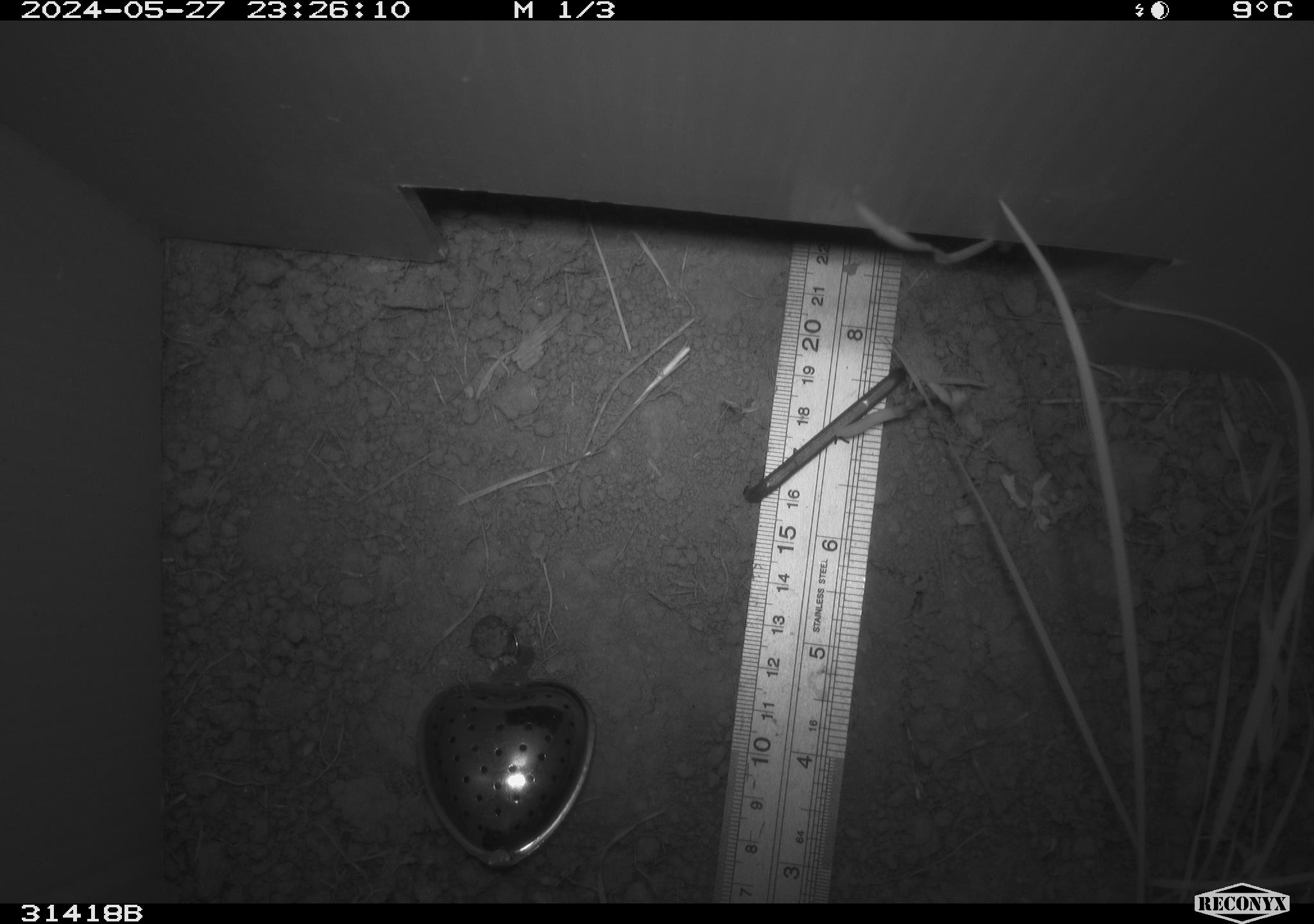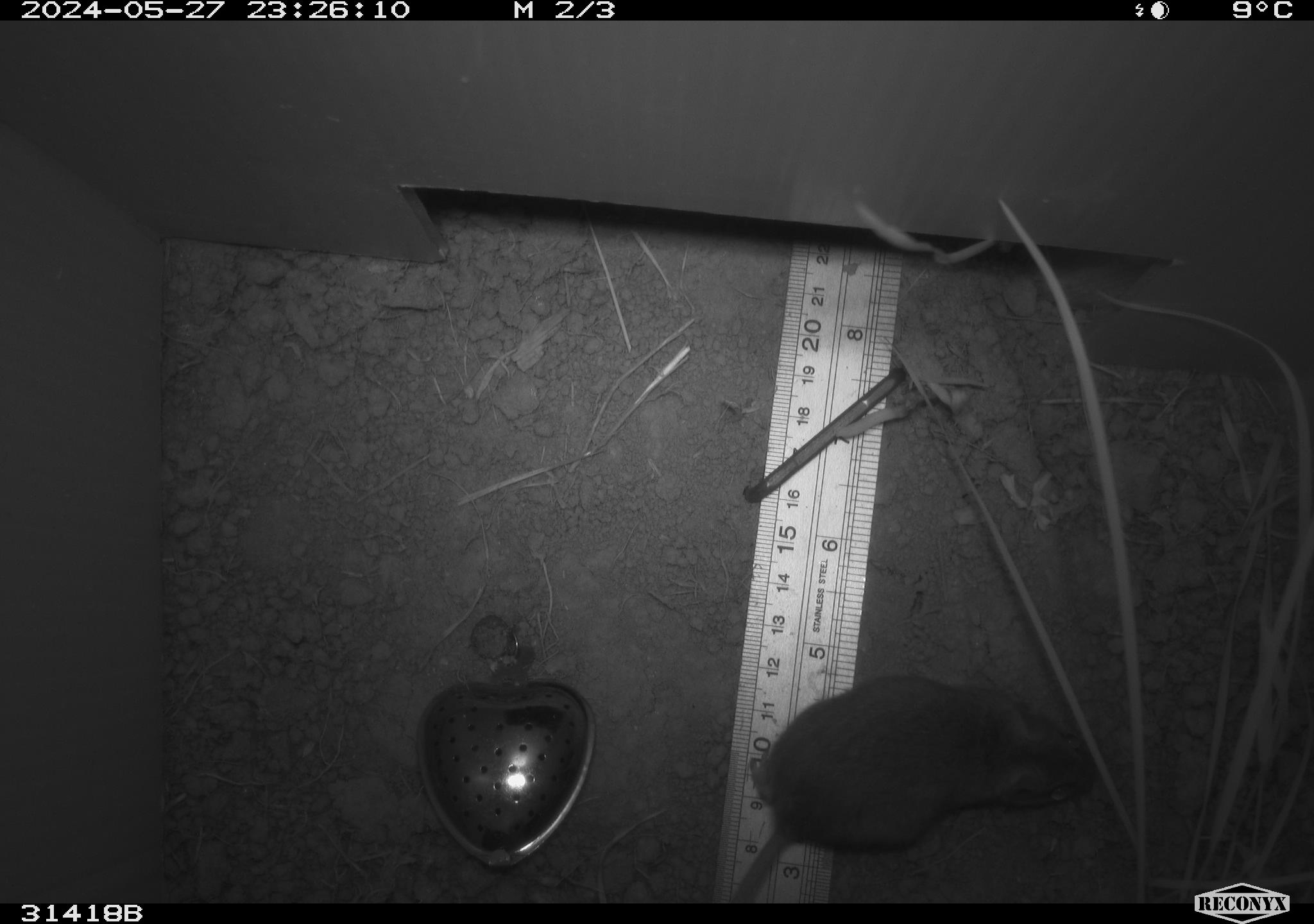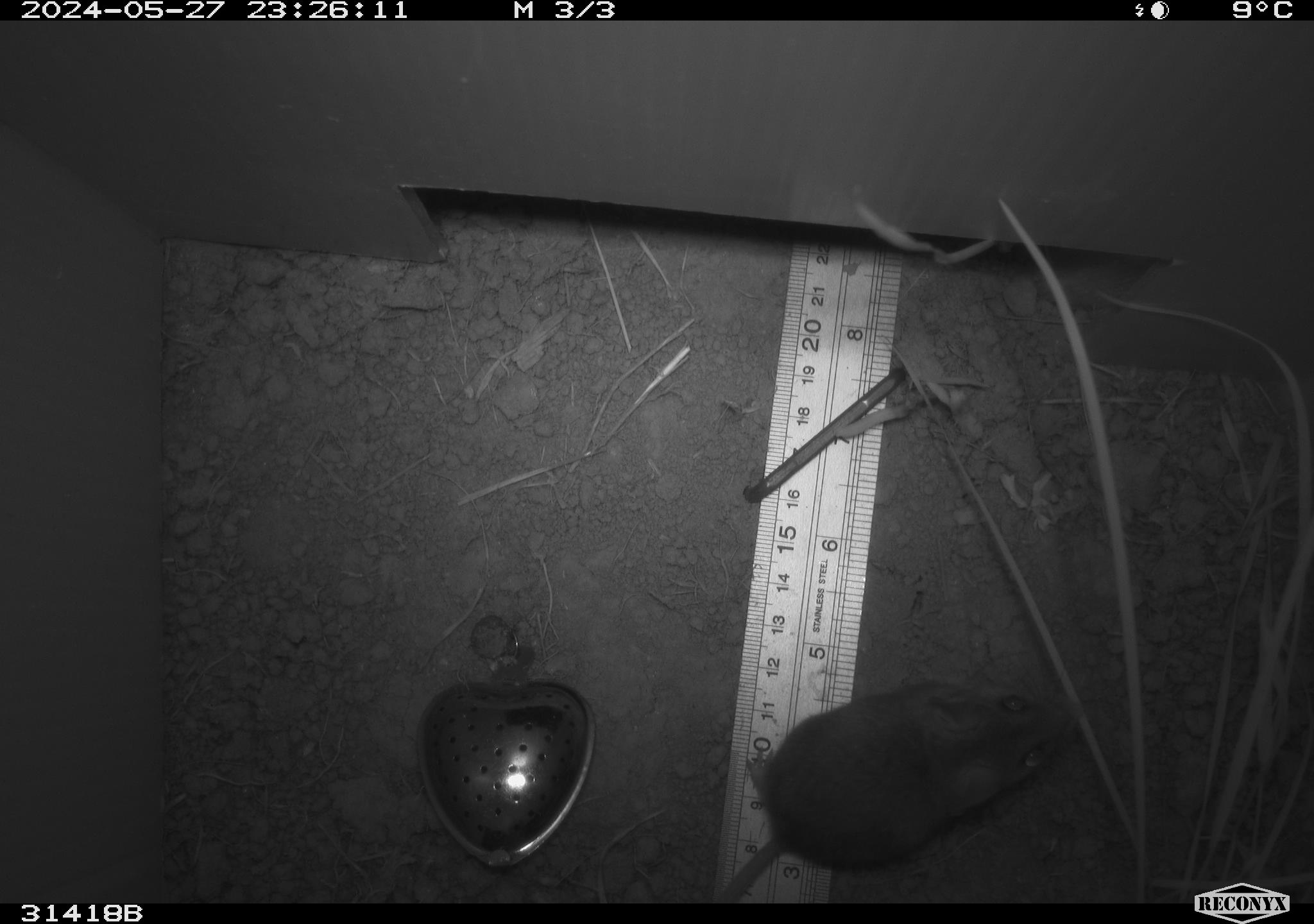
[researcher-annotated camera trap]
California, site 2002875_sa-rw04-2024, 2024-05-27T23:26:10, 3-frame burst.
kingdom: Animalia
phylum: Chordata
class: Mammalia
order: Rodentia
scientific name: Rodentia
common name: mouse species